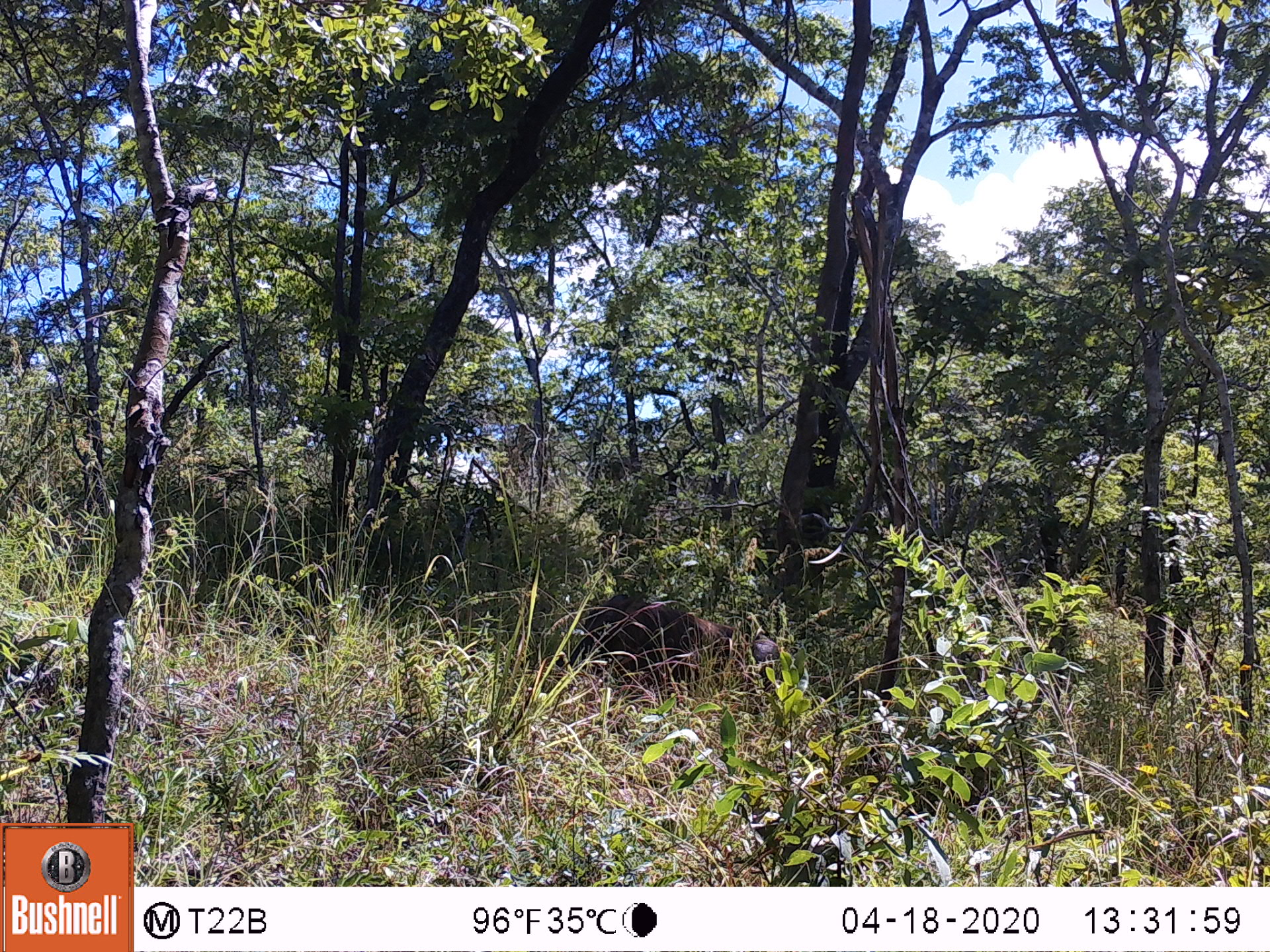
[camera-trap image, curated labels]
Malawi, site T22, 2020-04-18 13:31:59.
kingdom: Animalia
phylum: Chordata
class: Mammalia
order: Artiodactyla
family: Suidae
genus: Phacochoerus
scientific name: Phacochoerus africanus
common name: common warthog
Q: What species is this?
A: Common warthog (Phacochoerus africanus).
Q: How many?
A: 1.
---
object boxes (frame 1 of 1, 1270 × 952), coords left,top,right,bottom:
common warthog: 568,590,792,691